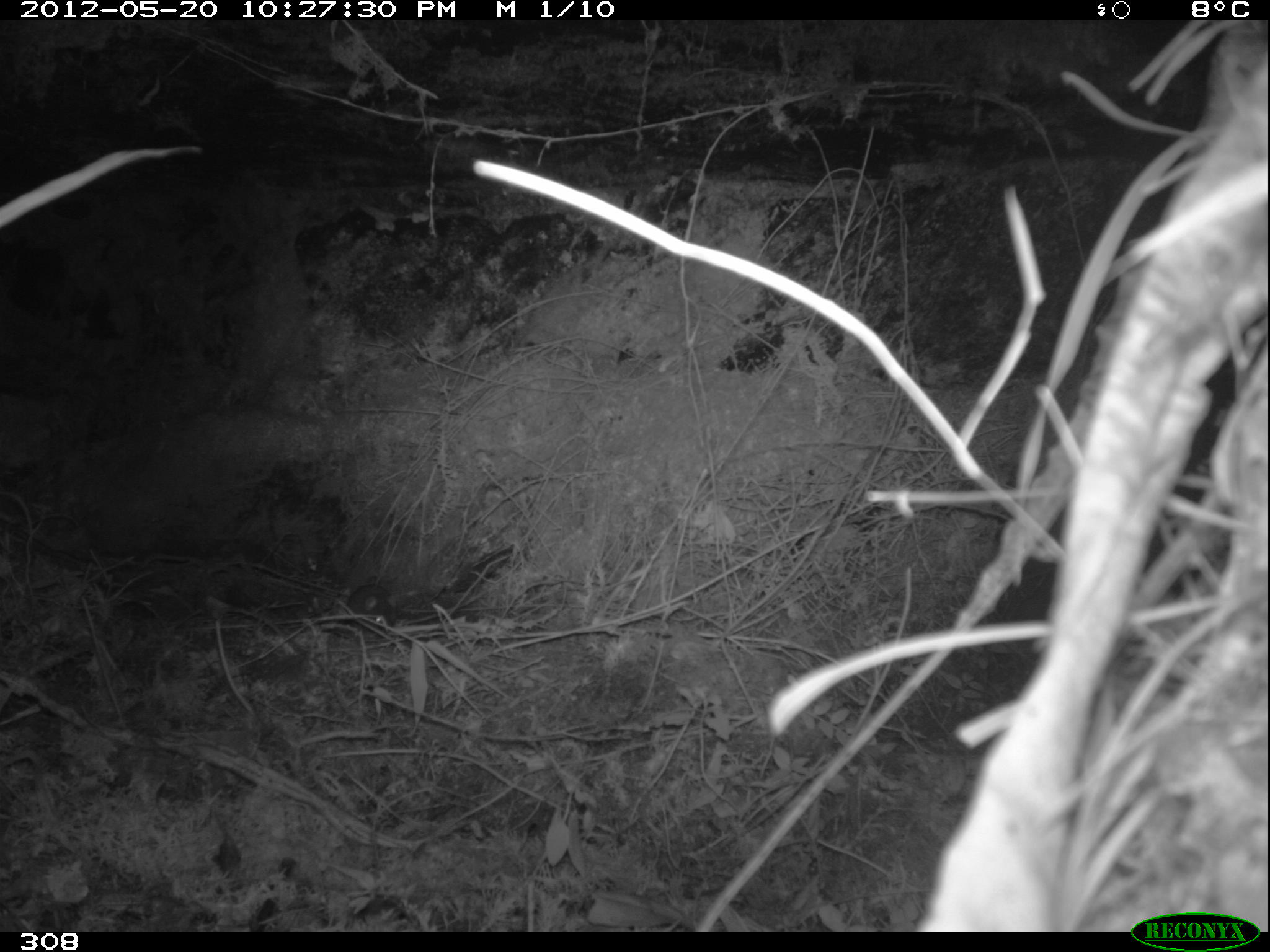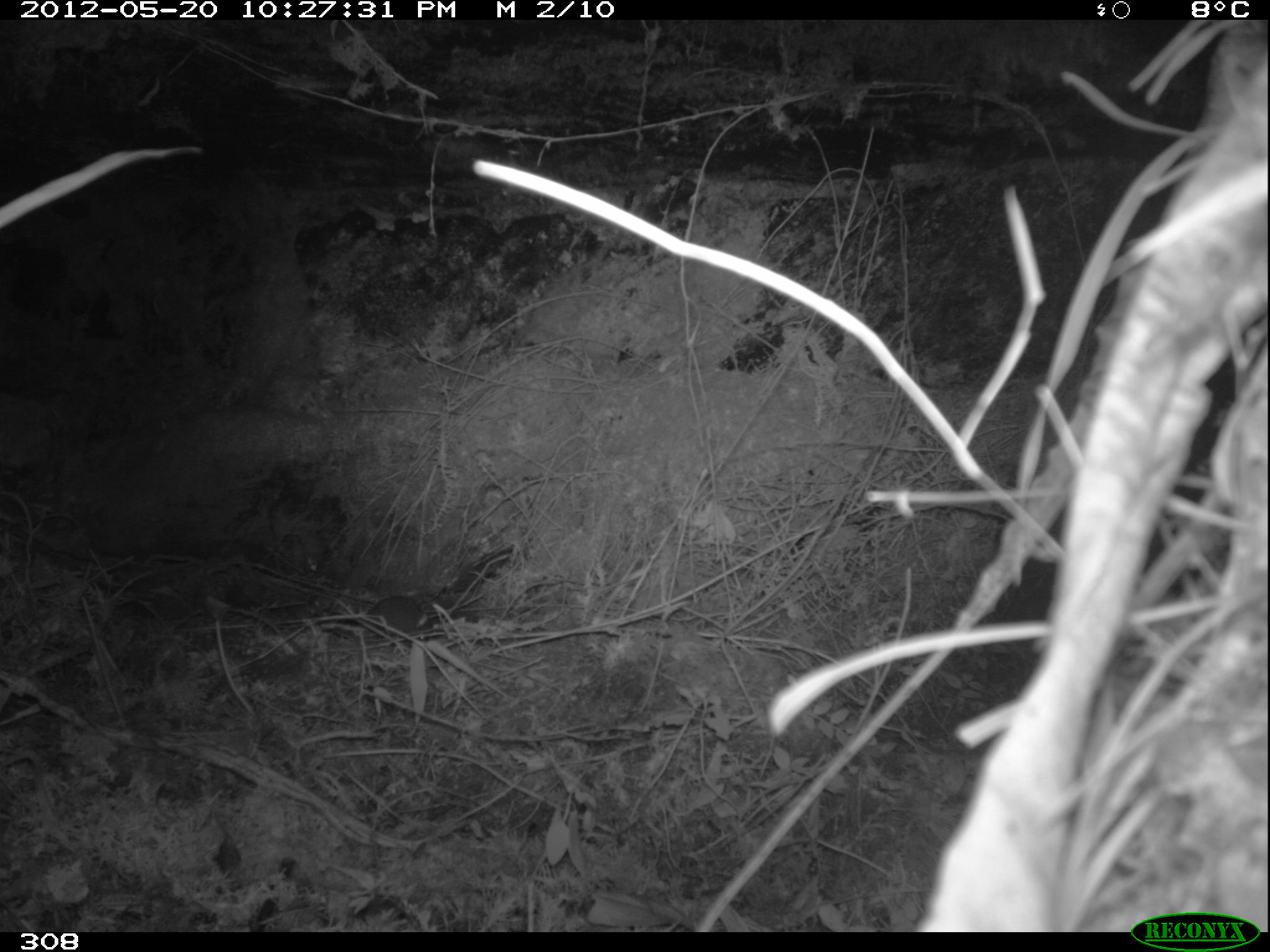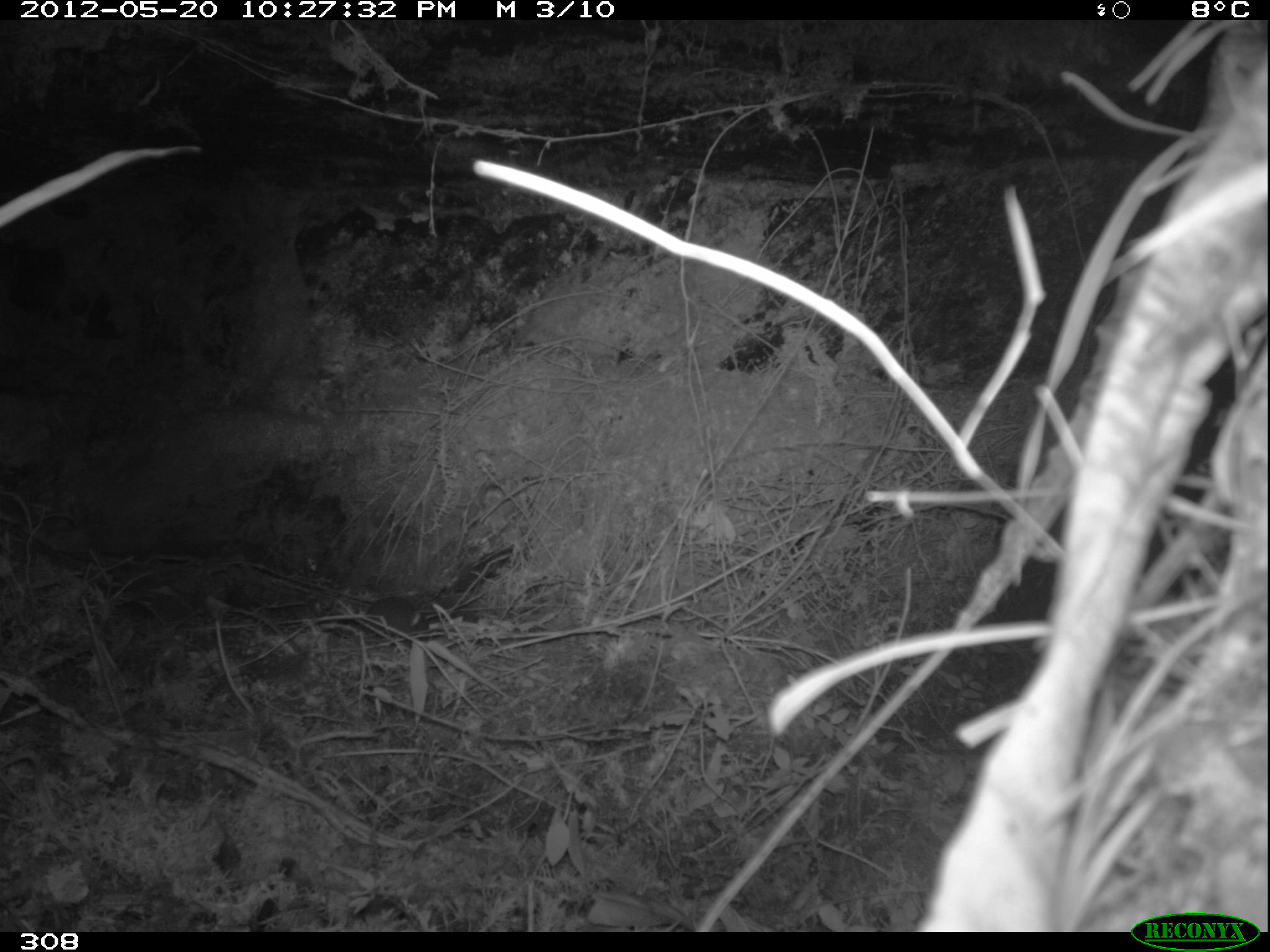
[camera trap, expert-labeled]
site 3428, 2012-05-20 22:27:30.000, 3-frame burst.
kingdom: Animalia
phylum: Chordata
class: Mammalia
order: Rodentia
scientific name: Rodentia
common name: rodents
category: unknown rodent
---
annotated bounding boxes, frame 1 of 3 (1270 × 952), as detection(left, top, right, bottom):
unknown rodent: detection(346, 583, 395, 634)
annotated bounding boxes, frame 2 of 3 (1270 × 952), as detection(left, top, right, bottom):
unknown rodent: detection(366, 595, 432, 639)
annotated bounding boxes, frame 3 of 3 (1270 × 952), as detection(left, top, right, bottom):
unknown rodent: detection(365, 597, 429, 641)